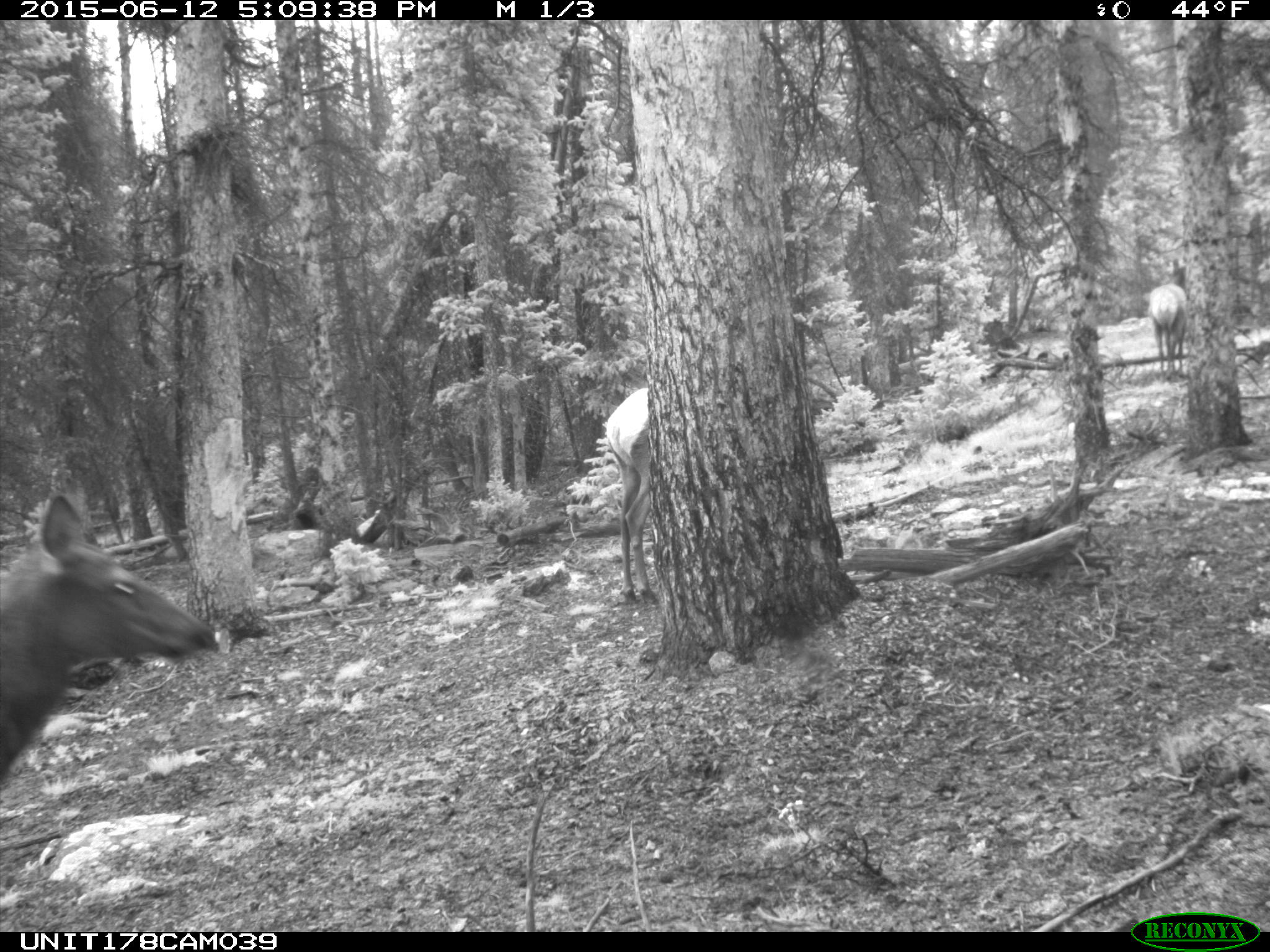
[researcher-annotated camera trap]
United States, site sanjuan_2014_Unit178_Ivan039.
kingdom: Animalia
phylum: Chordata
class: Mammalia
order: Artiodactyla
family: Cervidae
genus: Cervus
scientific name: Cervus elaphus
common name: red deer